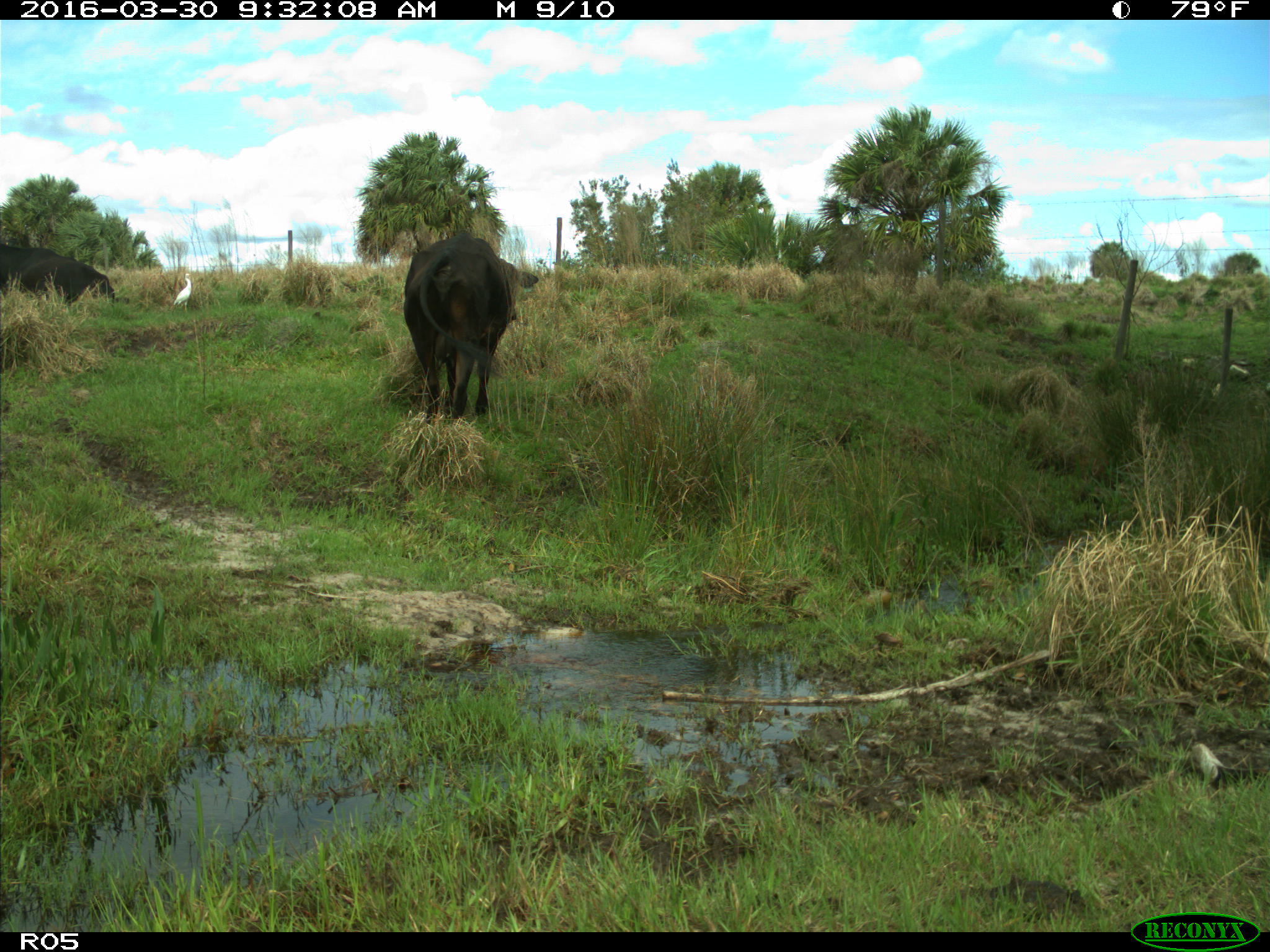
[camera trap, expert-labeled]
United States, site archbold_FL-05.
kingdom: Animalia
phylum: Chordata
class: Mammalia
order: Artiodactyla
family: Bovidae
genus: Bos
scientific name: Bos taurus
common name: domestic cow